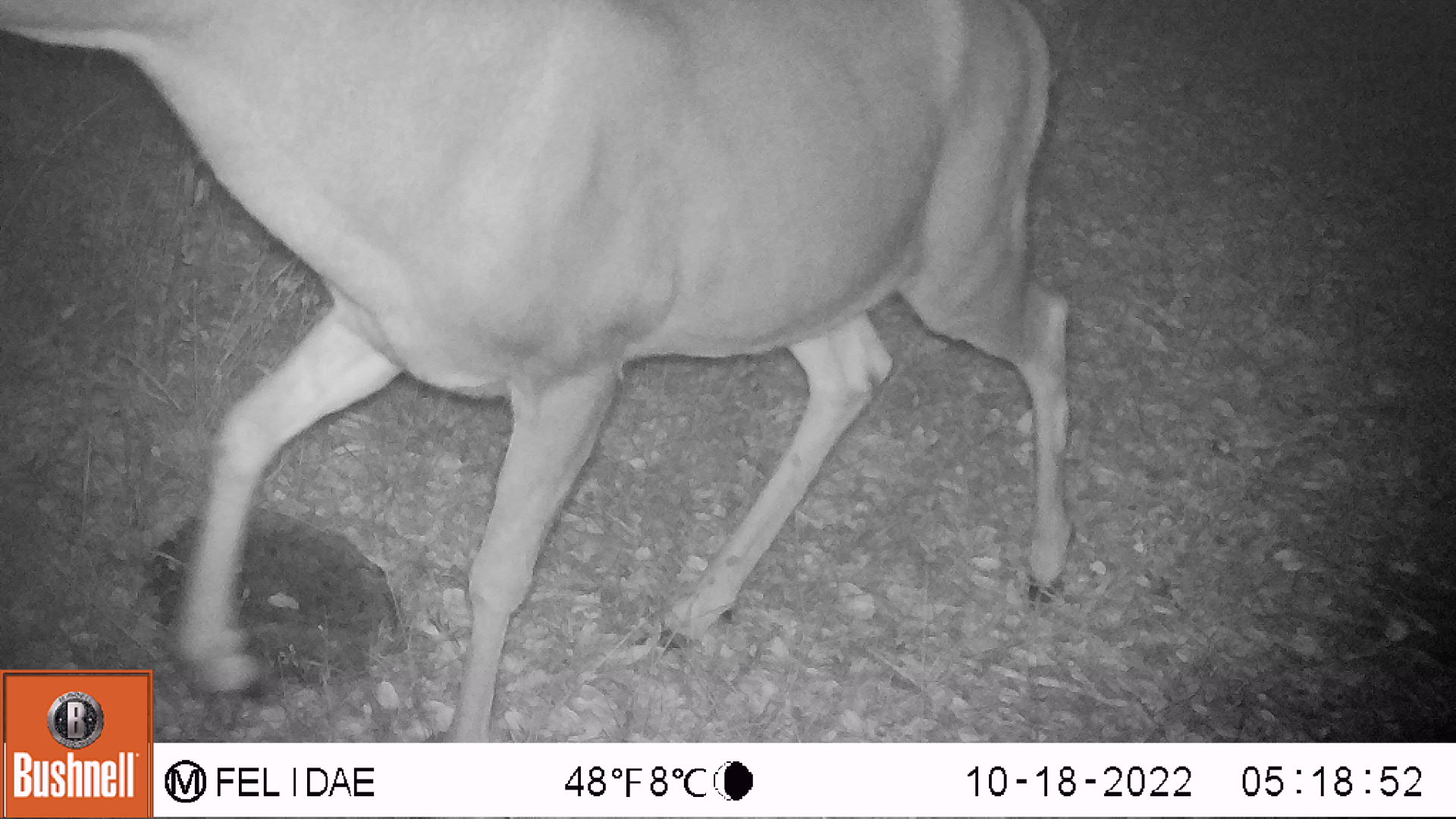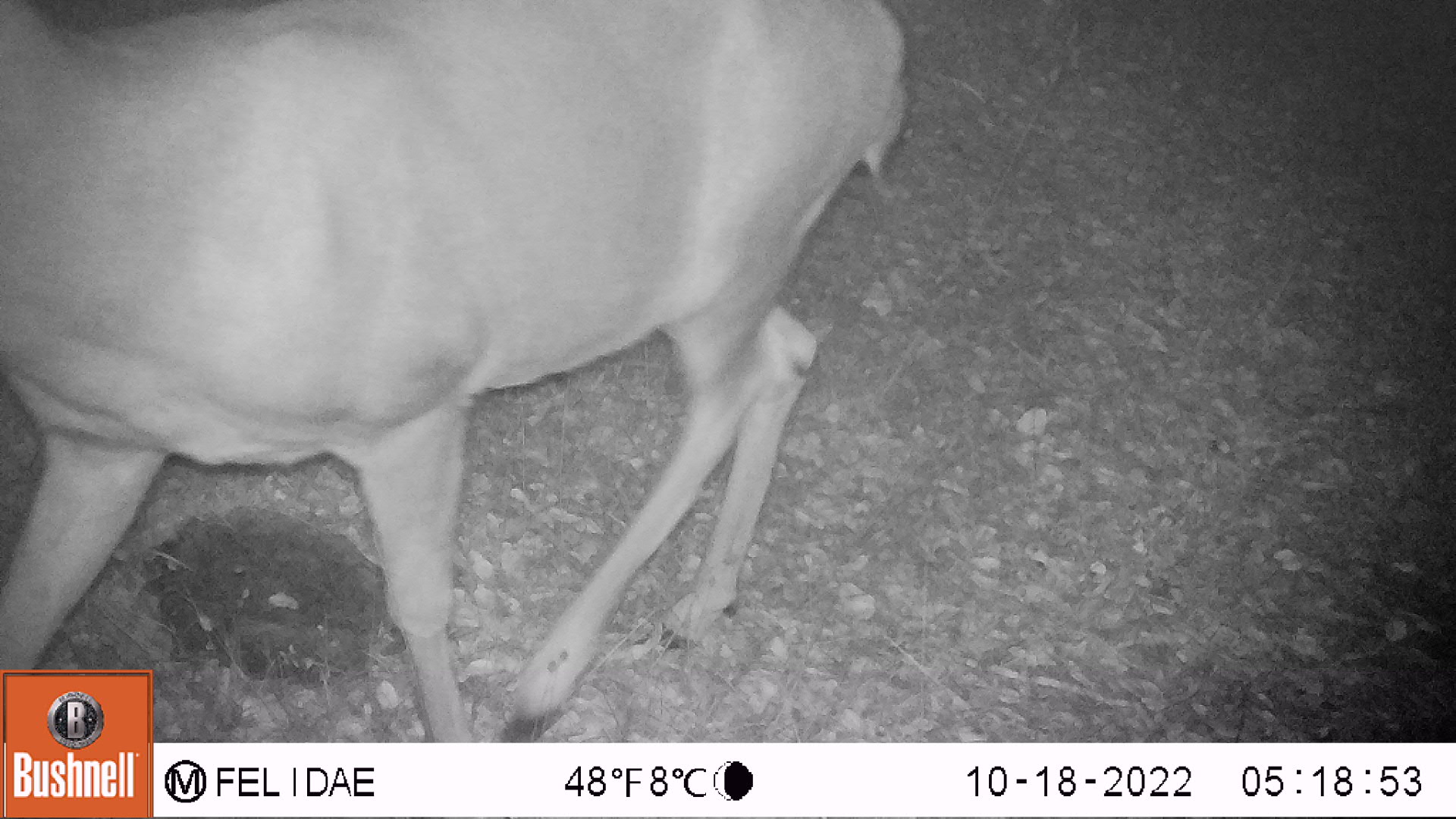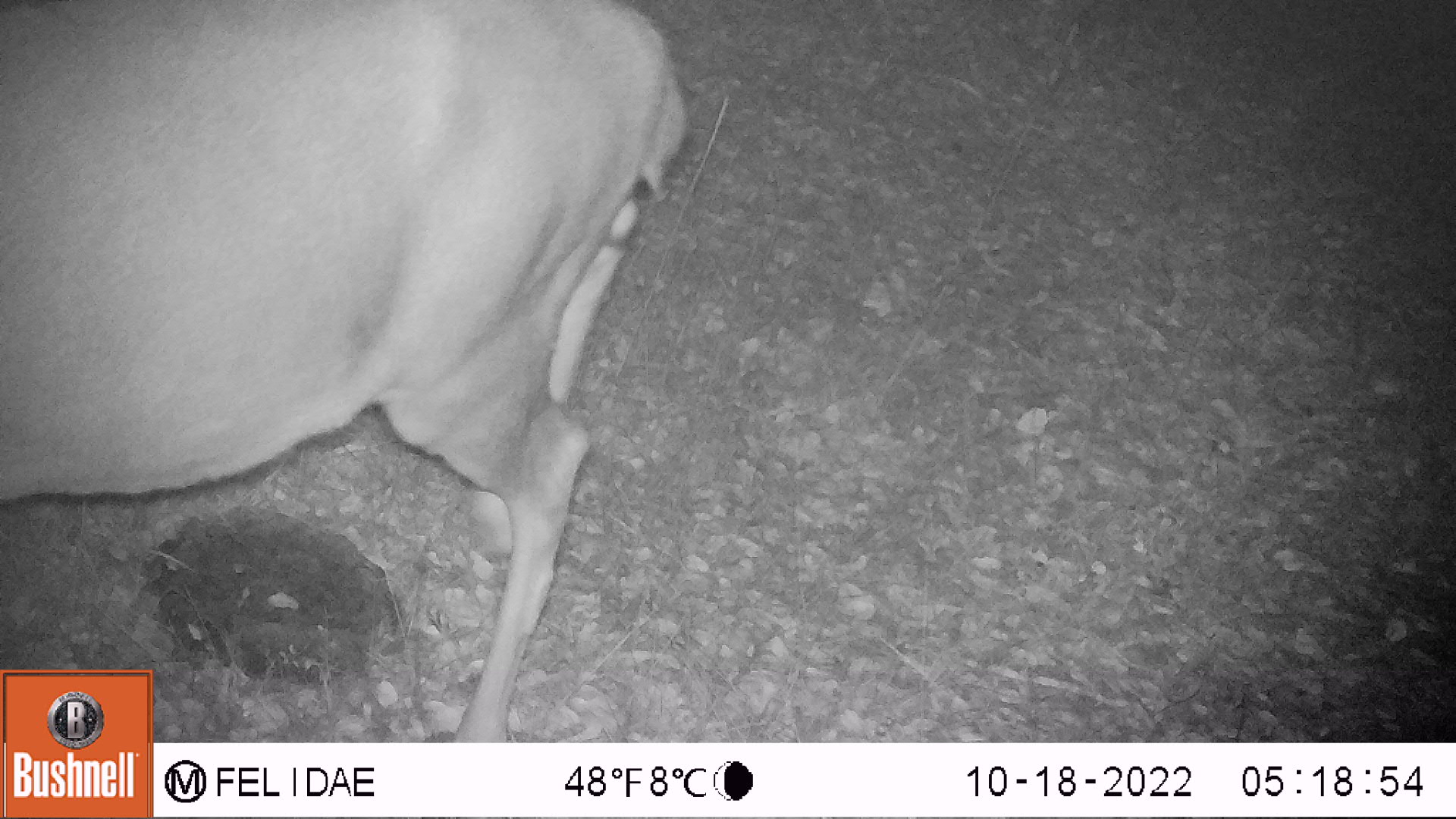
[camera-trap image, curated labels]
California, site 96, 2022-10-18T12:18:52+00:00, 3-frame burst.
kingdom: Animalia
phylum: Chordata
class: Mammalia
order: Artiodactyla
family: Cervidae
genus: Odocoileus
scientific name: Odocoileus hemionus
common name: mule deer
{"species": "mule deer (Odocoileus hemionus)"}